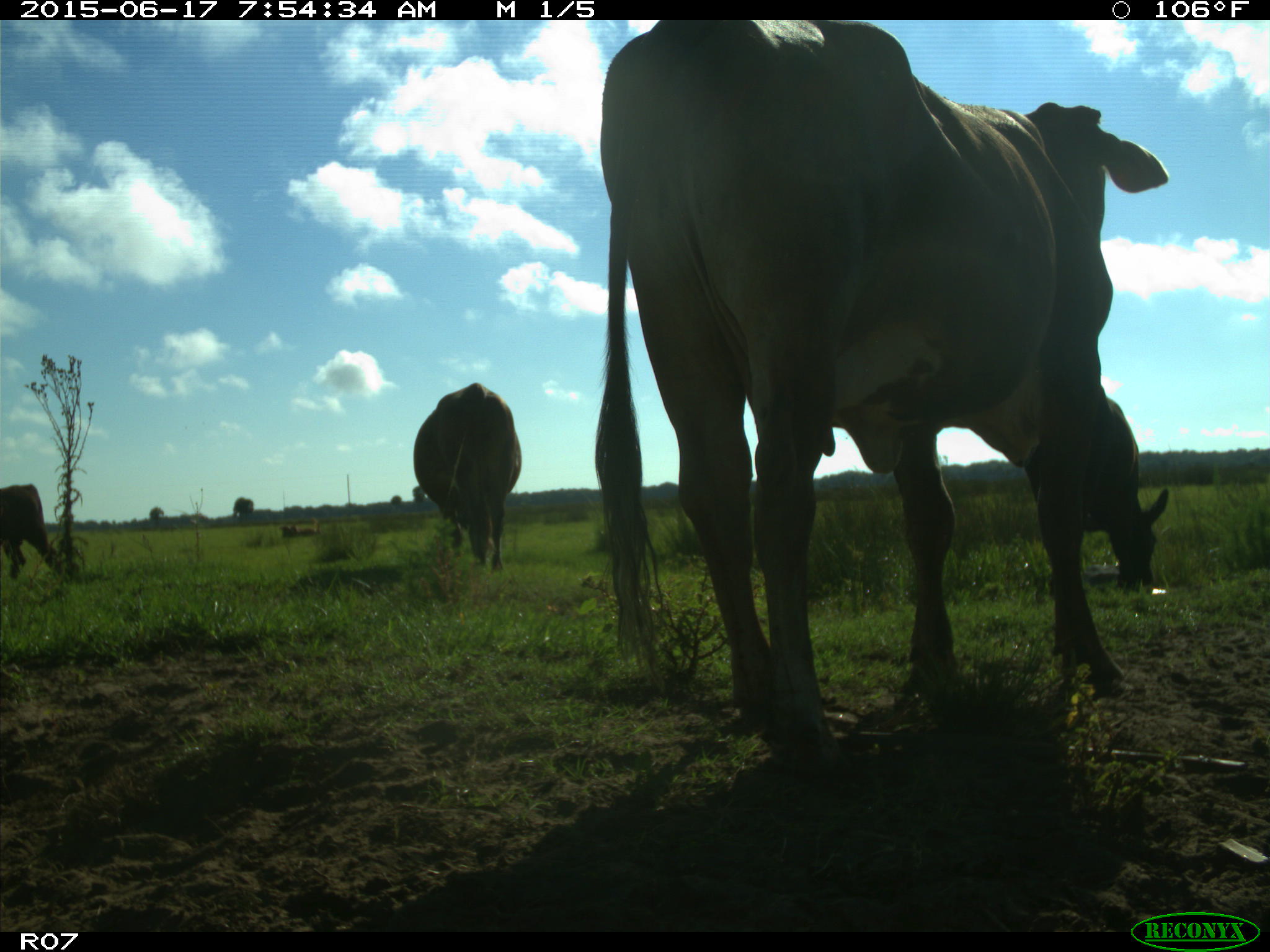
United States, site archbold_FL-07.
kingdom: Animalia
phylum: Chordata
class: Mammalia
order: Artiodactyla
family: Bovidae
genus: Bos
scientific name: Bos taurus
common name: domestic cow